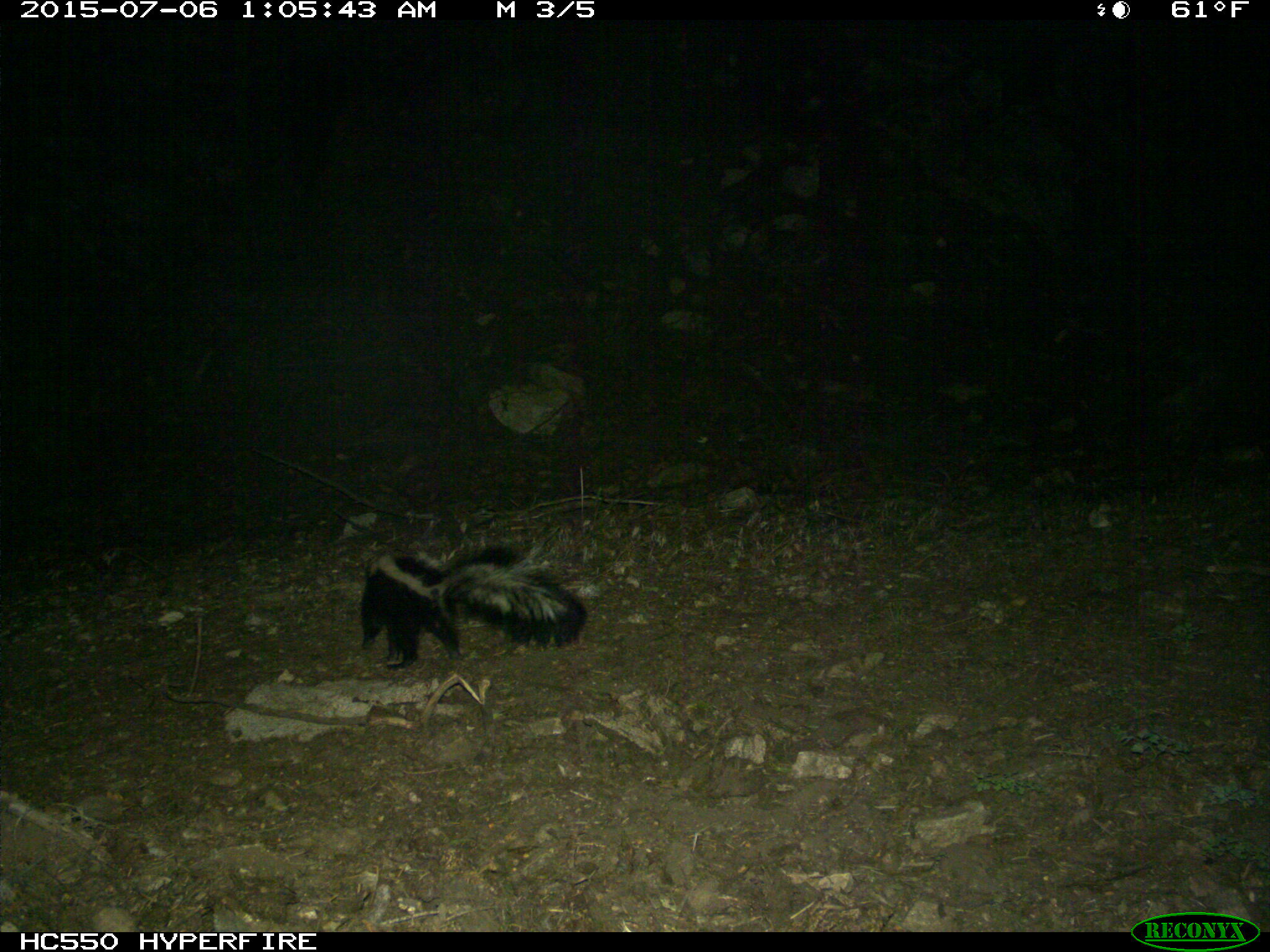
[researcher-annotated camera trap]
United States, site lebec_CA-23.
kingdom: Animalia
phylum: Chordata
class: Mammalia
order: Carnivora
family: Mephitidae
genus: Mephitis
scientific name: Mephitis mephitis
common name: striped skunk